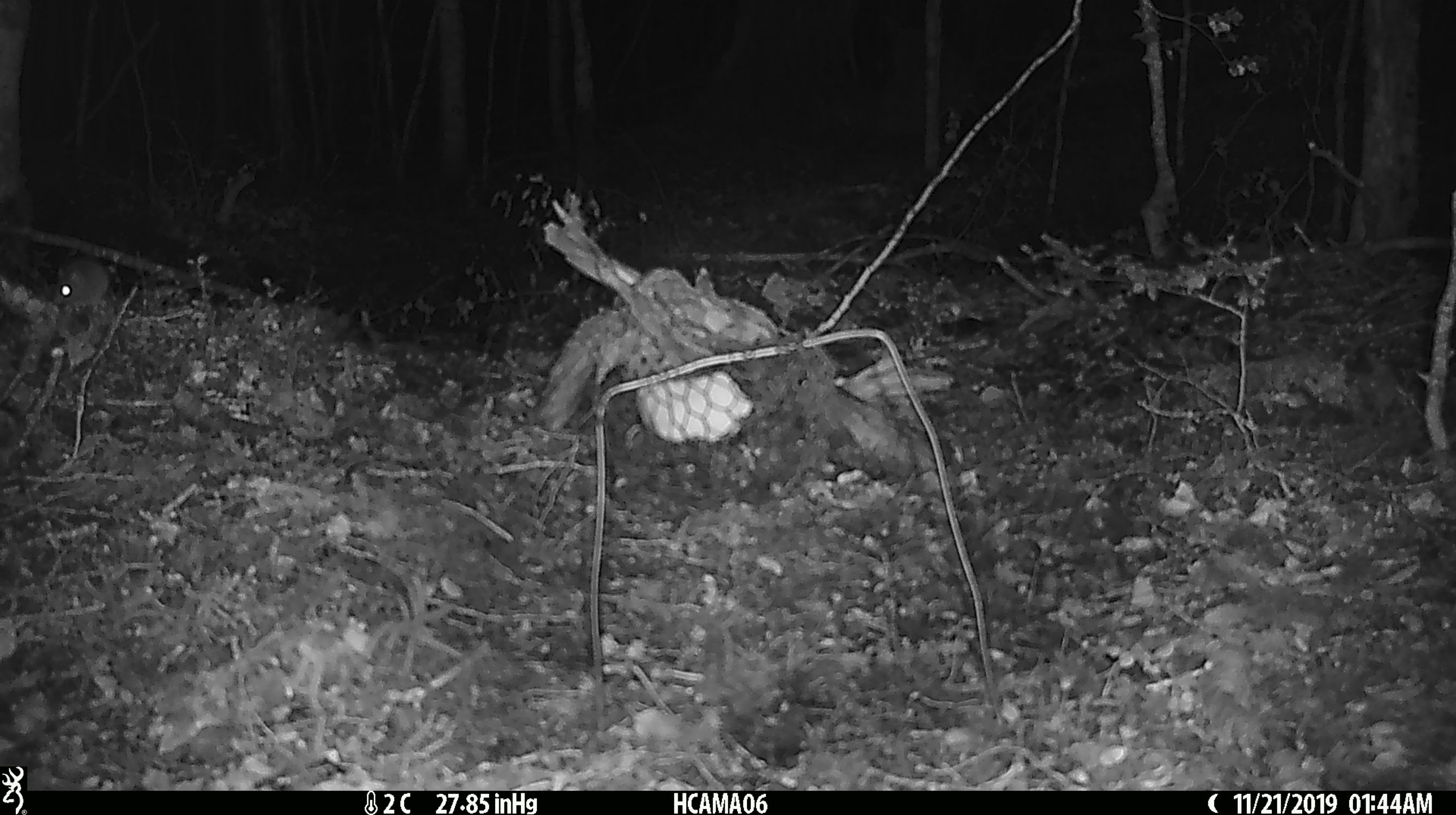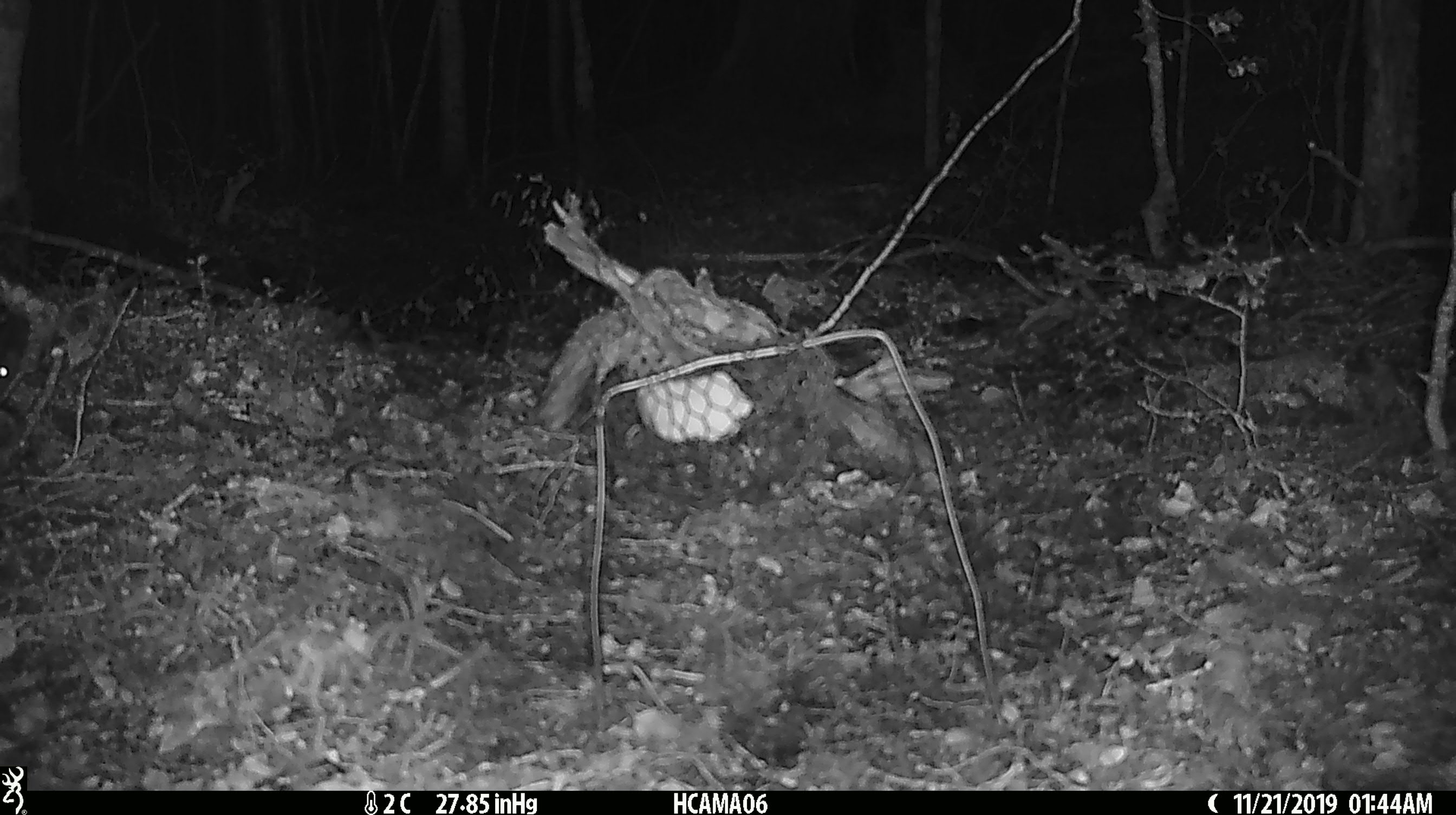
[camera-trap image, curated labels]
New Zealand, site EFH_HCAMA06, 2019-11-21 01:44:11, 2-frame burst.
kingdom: Animalia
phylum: Chordata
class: Mammalia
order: Rodentia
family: Muridae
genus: Mus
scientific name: Mus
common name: mouse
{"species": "mouse (Mus)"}